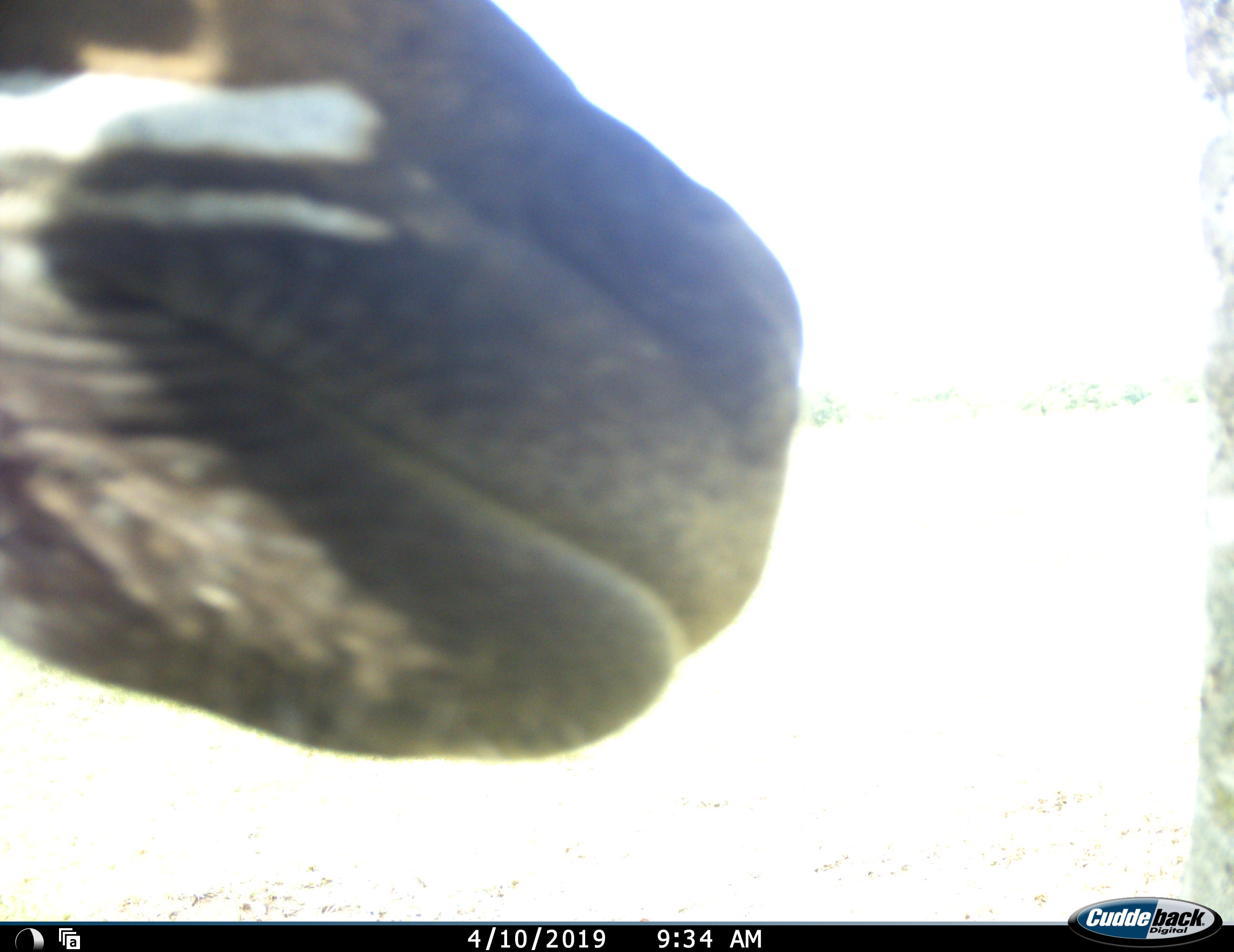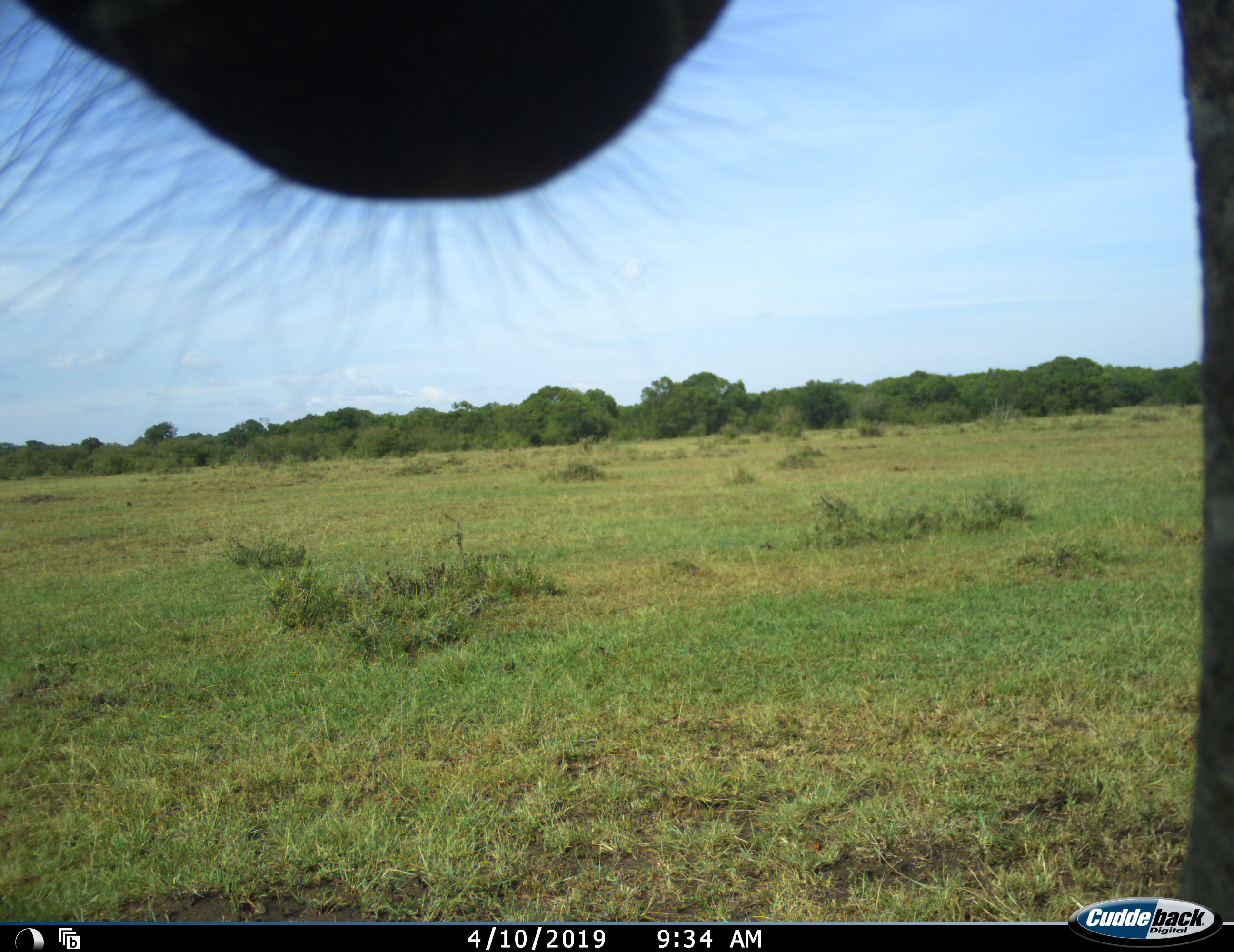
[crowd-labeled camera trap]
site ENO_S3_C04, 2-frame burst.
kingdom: Animalia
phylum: Chordata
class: Mammalia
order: Perissodactyla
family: Equidae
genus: Equus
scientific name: Equus quagga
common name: plains zebra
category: zebraplains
Zebraplains (plains zebra) (Equus quagga), count 1. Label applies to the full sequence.